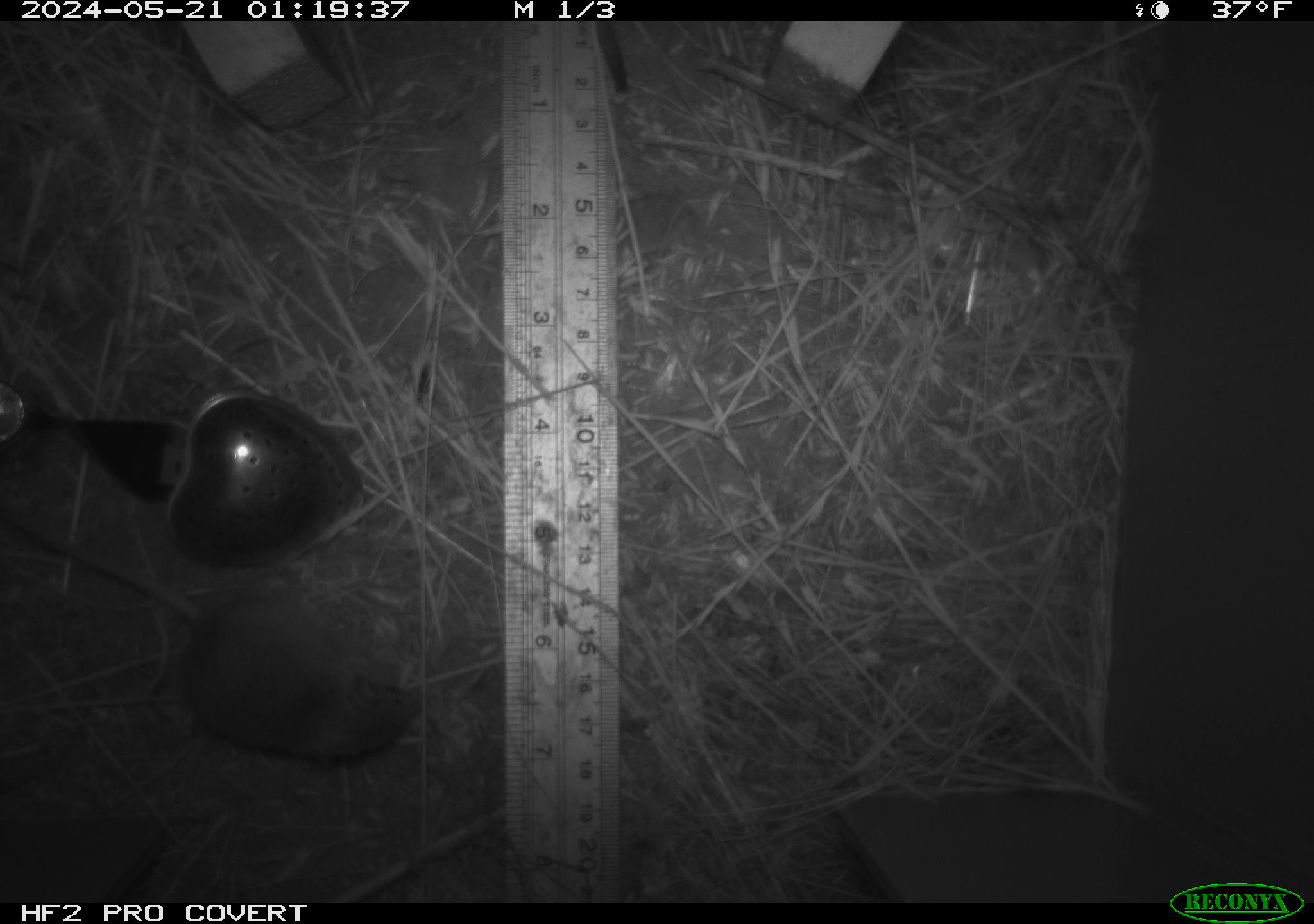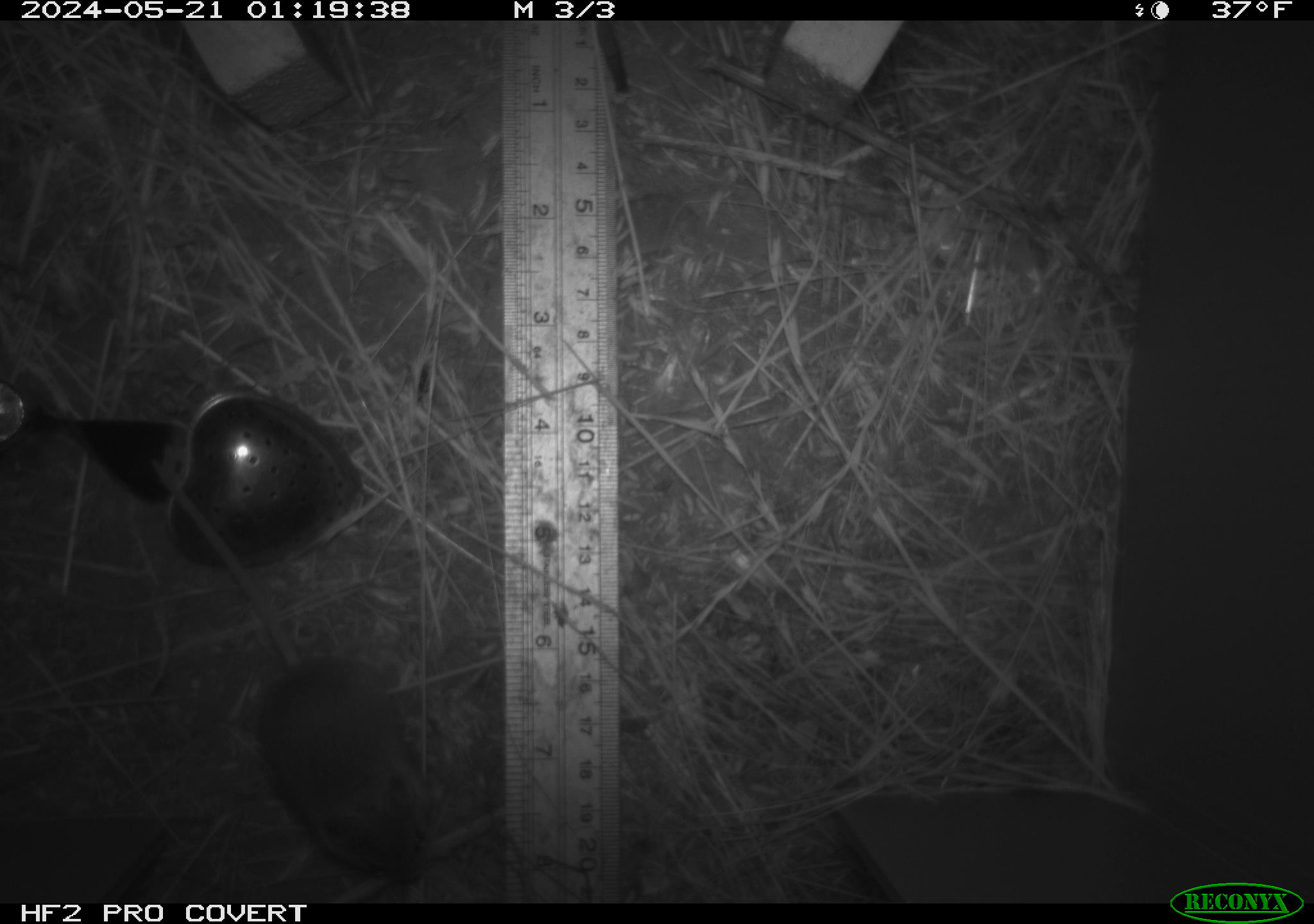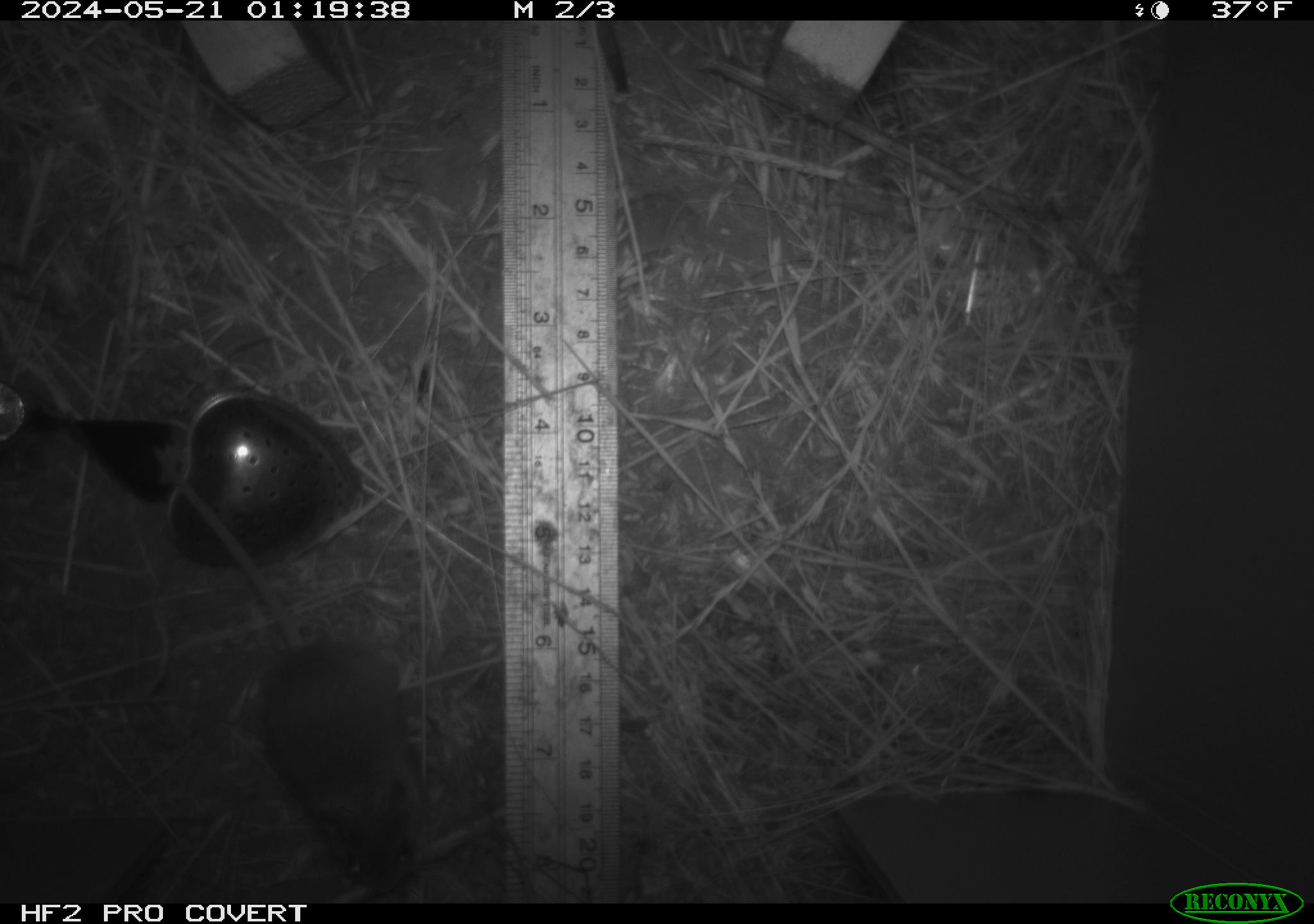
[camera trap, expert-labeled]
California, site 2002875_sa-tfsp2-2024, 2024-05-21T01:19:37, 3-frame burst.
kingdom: Animalia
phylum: Chordata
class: Mammalia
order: Rodentia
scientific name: Rodentia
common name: mouse species